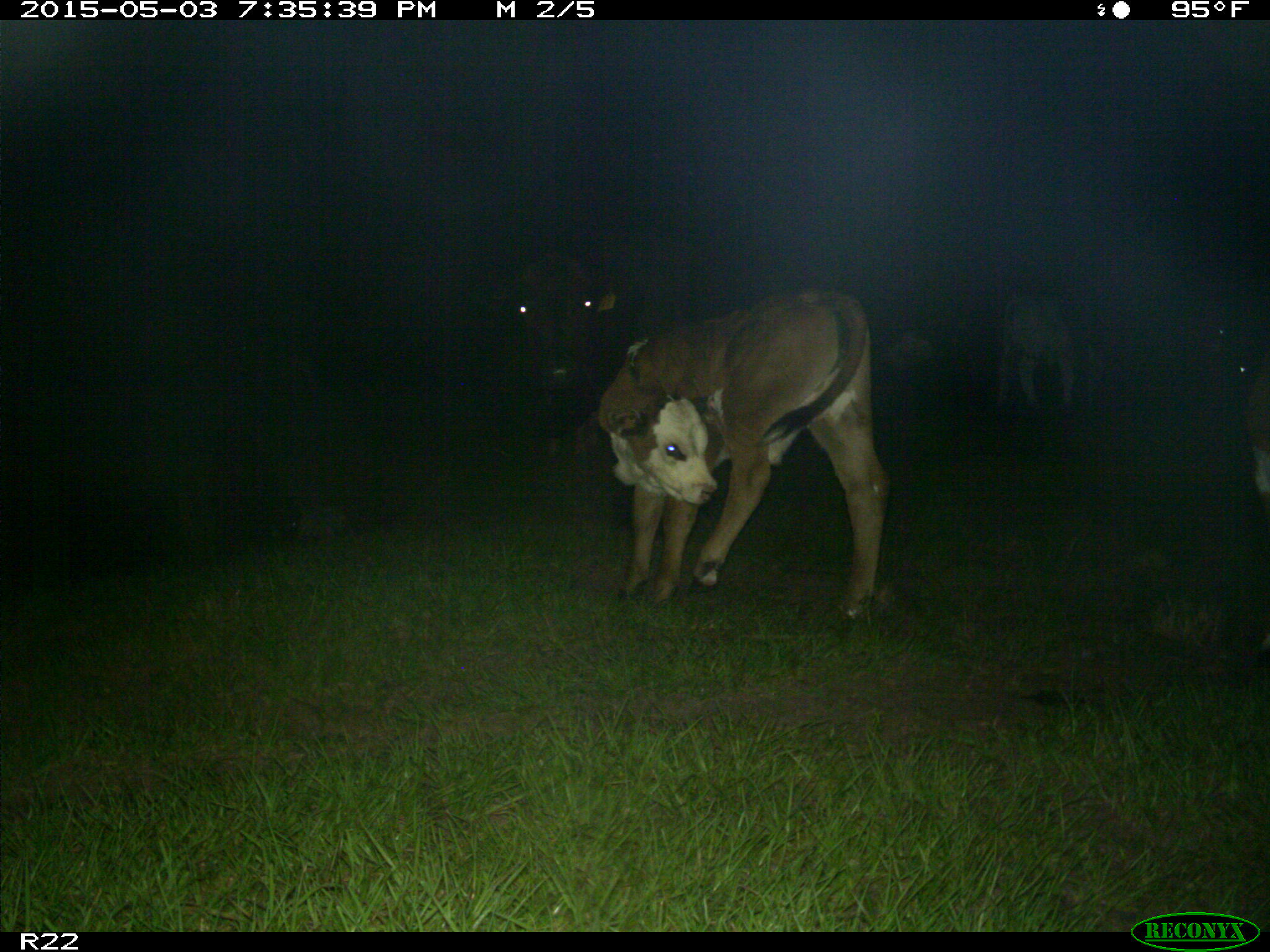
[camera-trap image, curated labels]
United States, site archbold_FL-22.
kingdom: Animalia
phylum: Chordata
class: Mammalia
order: Artiodactyla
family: Bovidae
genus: Bos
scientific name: Bos taurus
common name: domestic cow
Bos taurus (domestic cow).